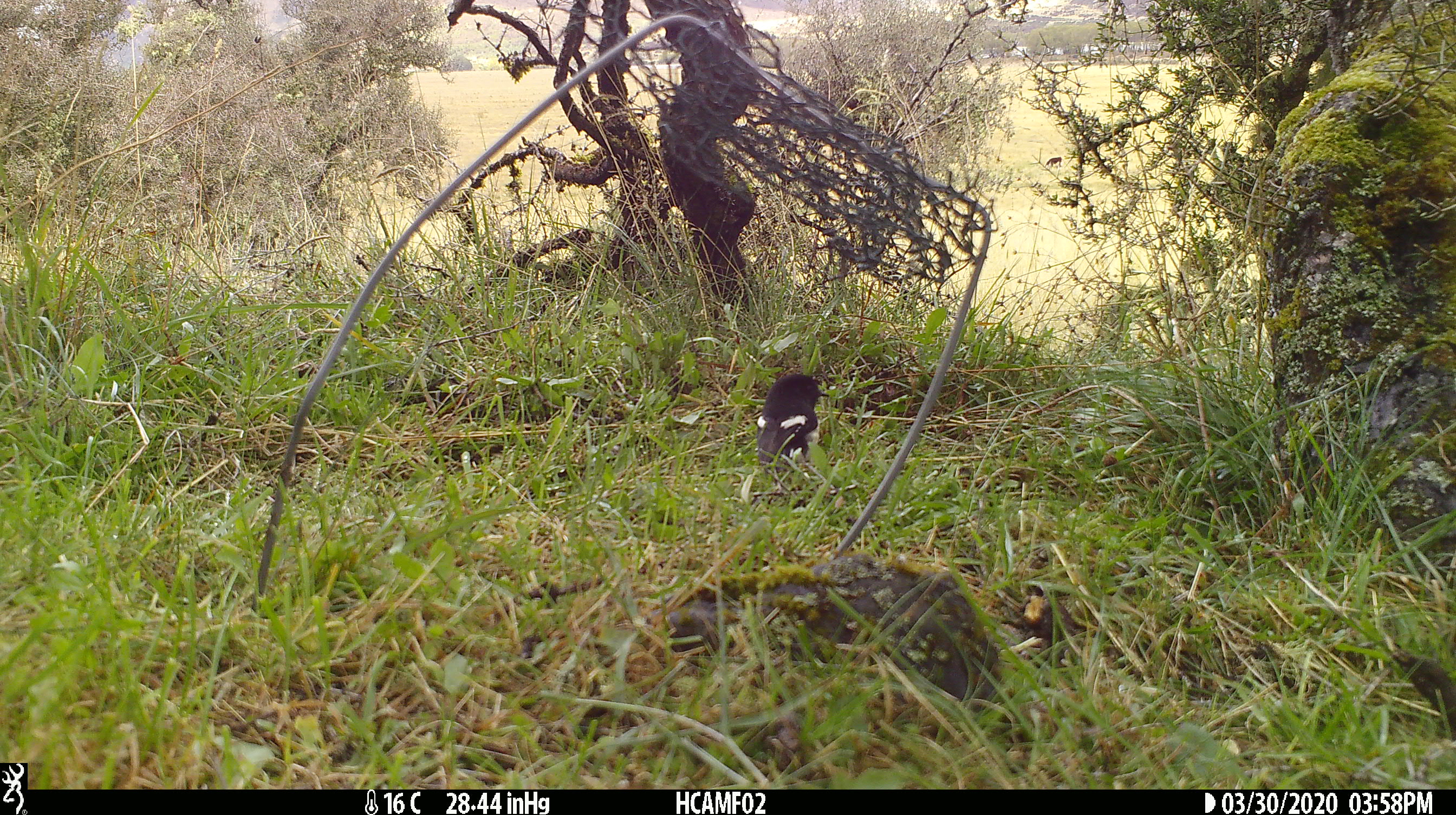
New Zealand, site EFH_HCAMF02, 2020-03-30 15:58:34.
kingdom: Animalia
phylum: Chordata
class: Aves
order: Passeriformes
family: Petroicidae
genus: Petroica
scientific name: Petroica macrocephala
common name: tomtit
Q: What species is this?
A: Tomtit (Petroica macrocephala).